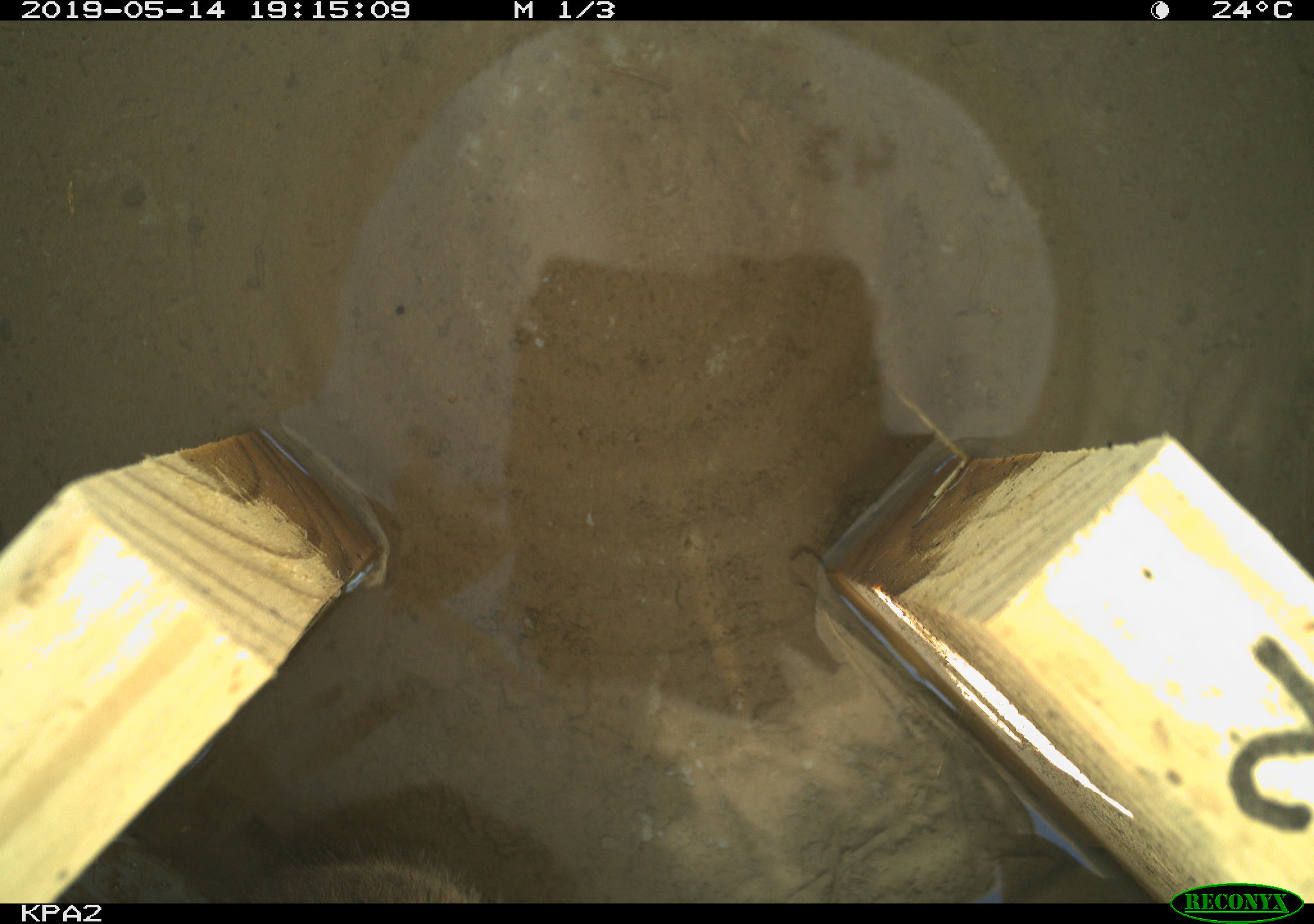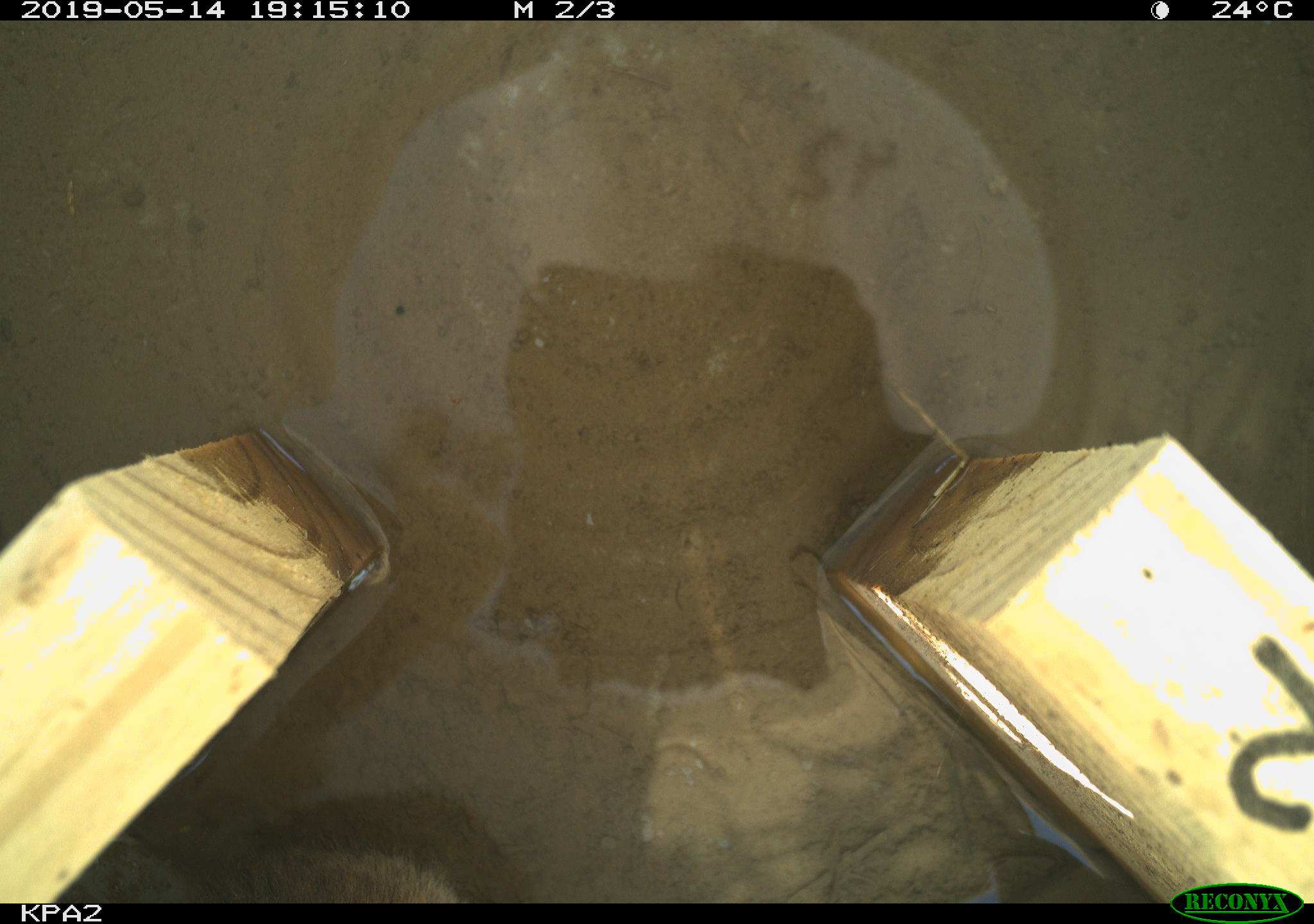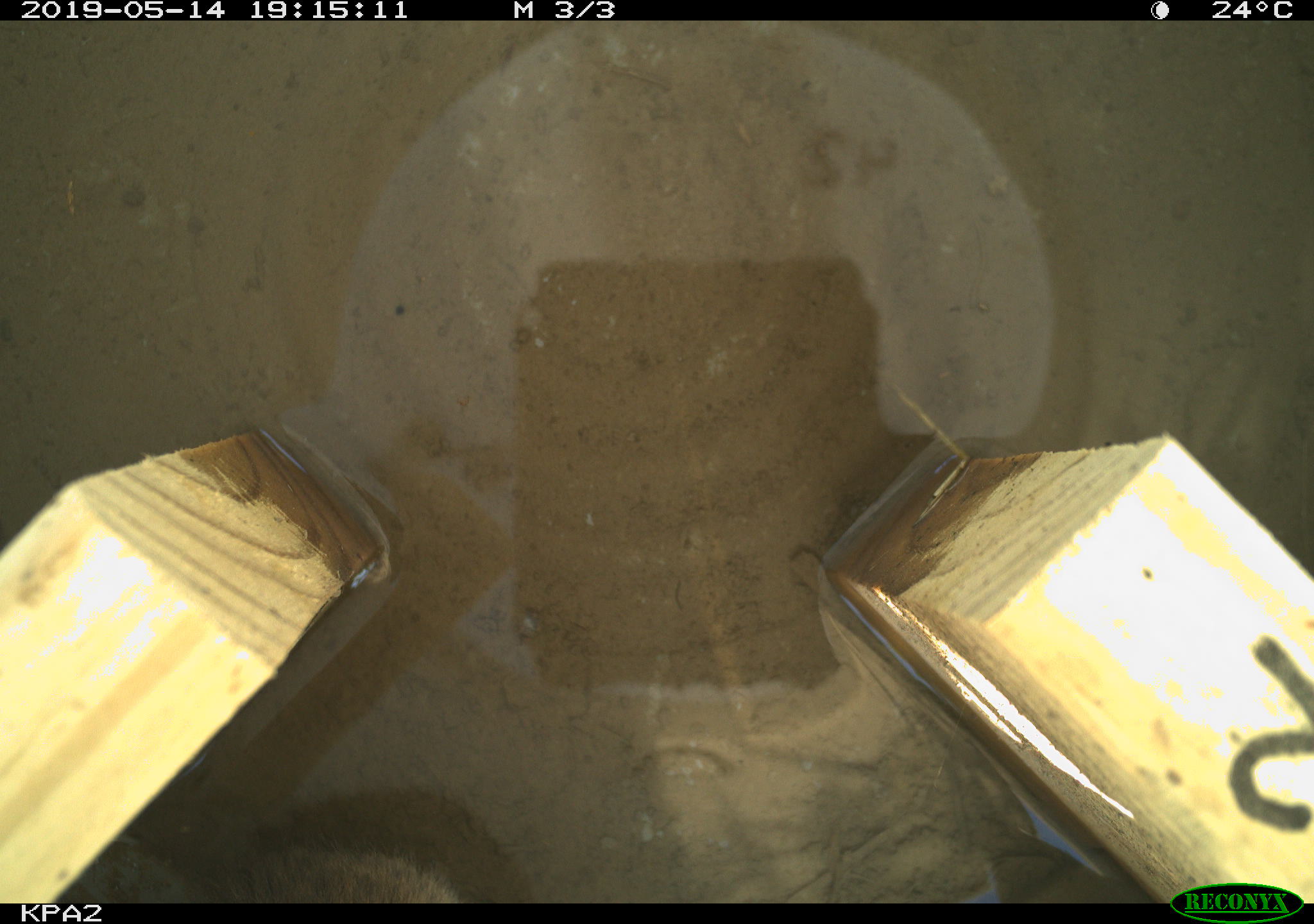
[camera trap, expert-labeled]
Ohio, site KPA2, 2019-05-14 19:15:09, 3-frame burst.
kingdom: Animalia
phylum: Chordata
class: Mammalia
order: Rodentia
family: Cricetidae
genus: Microtus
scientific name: Microtus pennsylvanicus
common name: meadow vole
Meadow vole (Microtus pennsylvanicus).